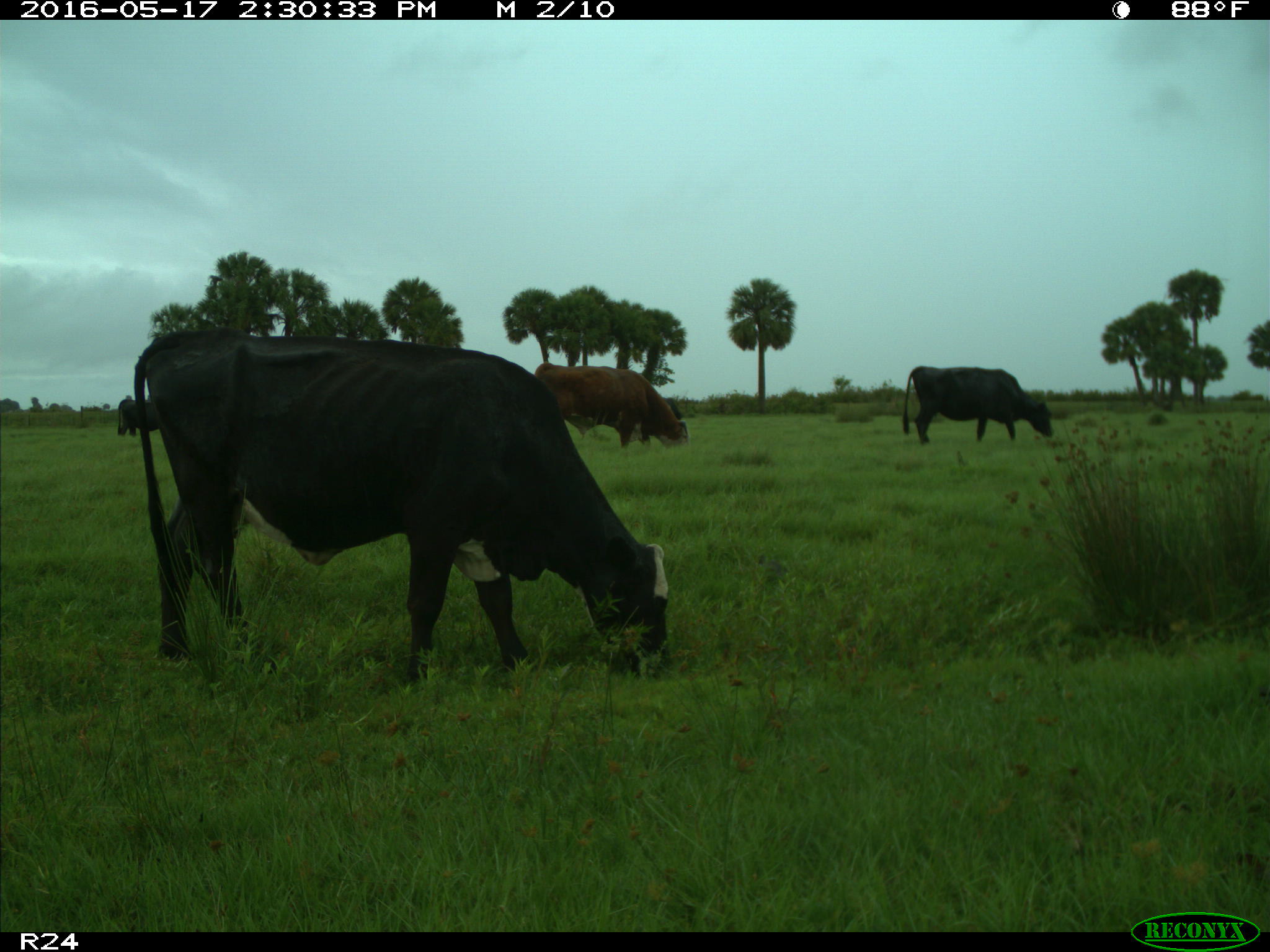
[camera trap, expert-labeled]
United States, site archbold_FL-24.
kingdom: Animalia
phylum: Chordata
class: Mammalia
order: Artiodactyla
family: Bovidae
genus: Bos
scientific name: Bos taurus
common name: domestic cow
Bos taurus (domestic cow).